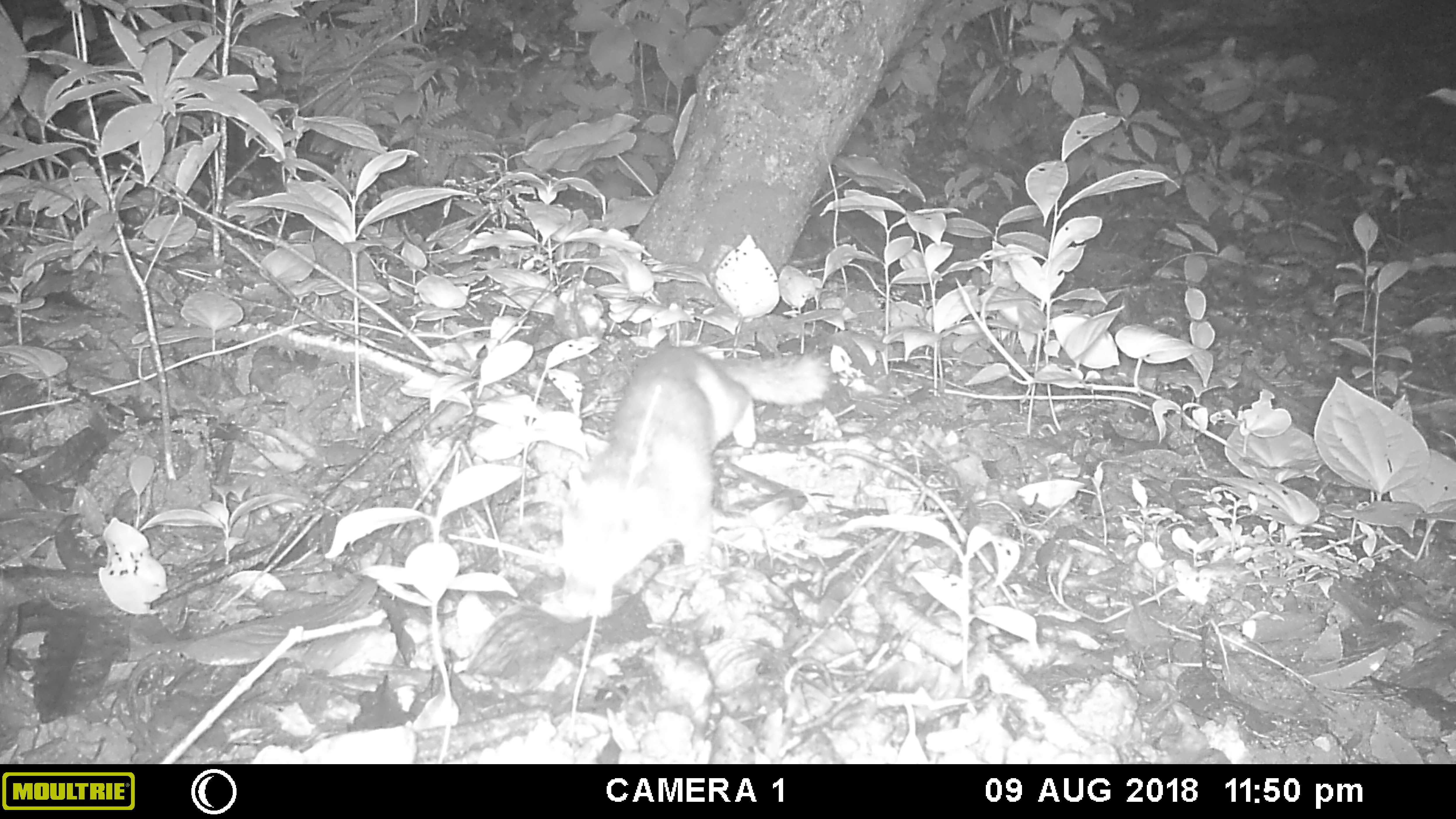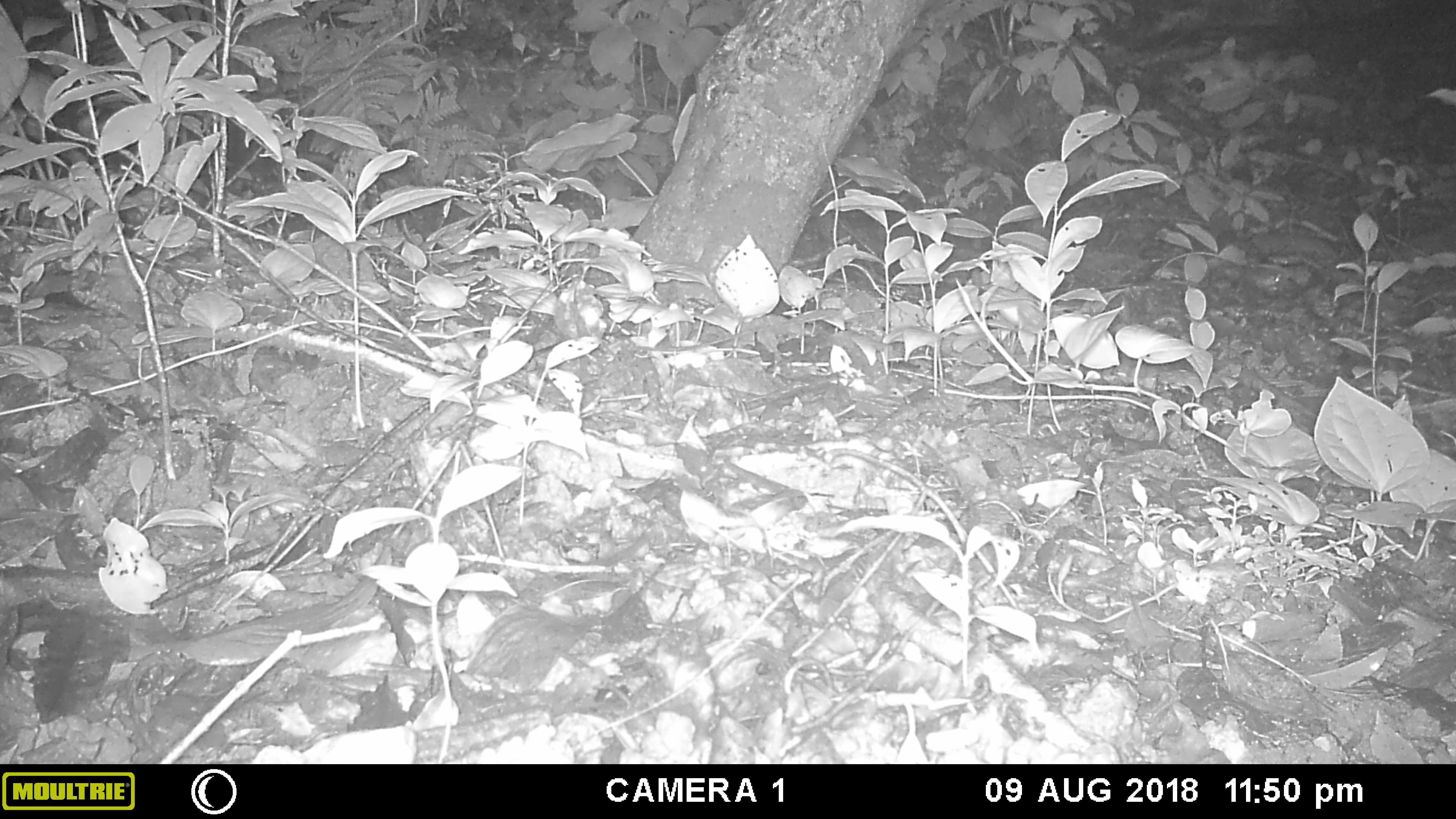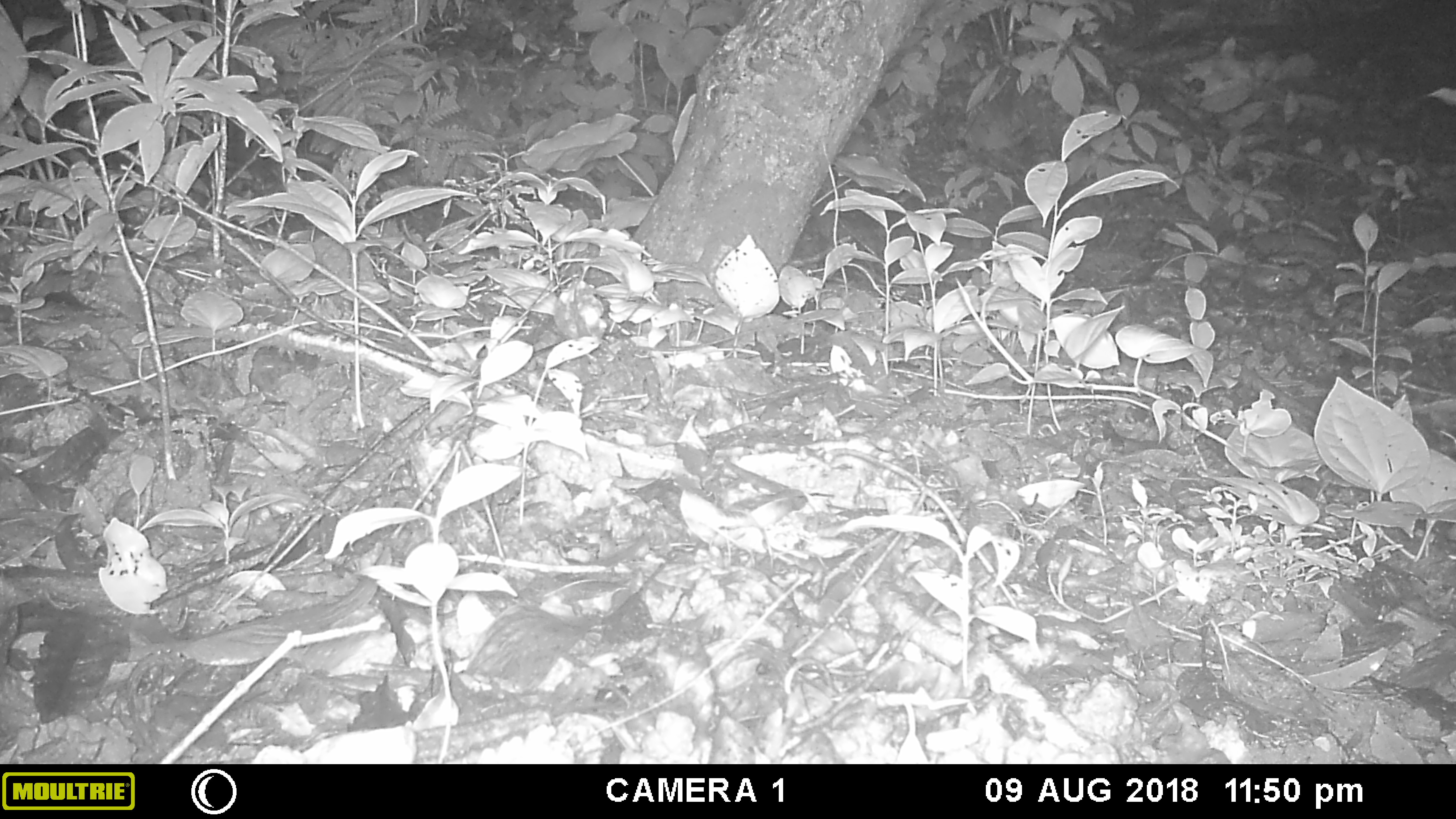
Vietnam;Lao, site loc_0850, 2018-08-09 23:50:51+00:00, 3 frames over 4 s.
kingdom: Animalia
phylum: Chordata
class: Mammalia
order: Carnivora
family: Mustelidae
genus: Melogale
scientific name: Melogale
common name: ferret badger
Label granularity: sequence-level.